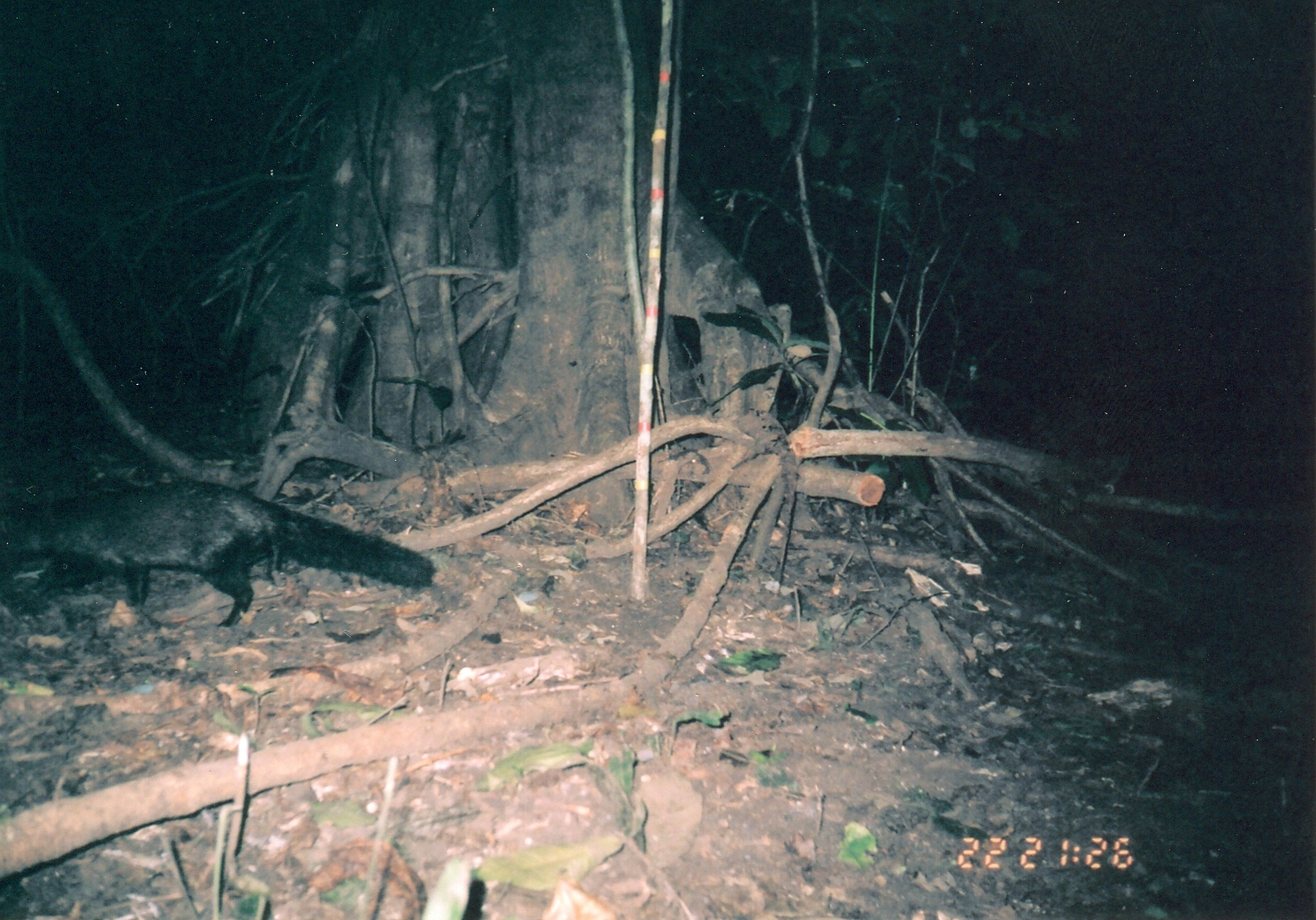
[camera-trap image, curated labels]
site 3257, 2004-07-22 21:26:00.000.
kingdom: Animalia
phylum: Chordata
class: Mammalia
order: Carnivora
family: Herpestidae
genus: Bdeogale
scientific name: Bdeogale crassicauda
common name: bushy-tailed mongoose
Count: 1.